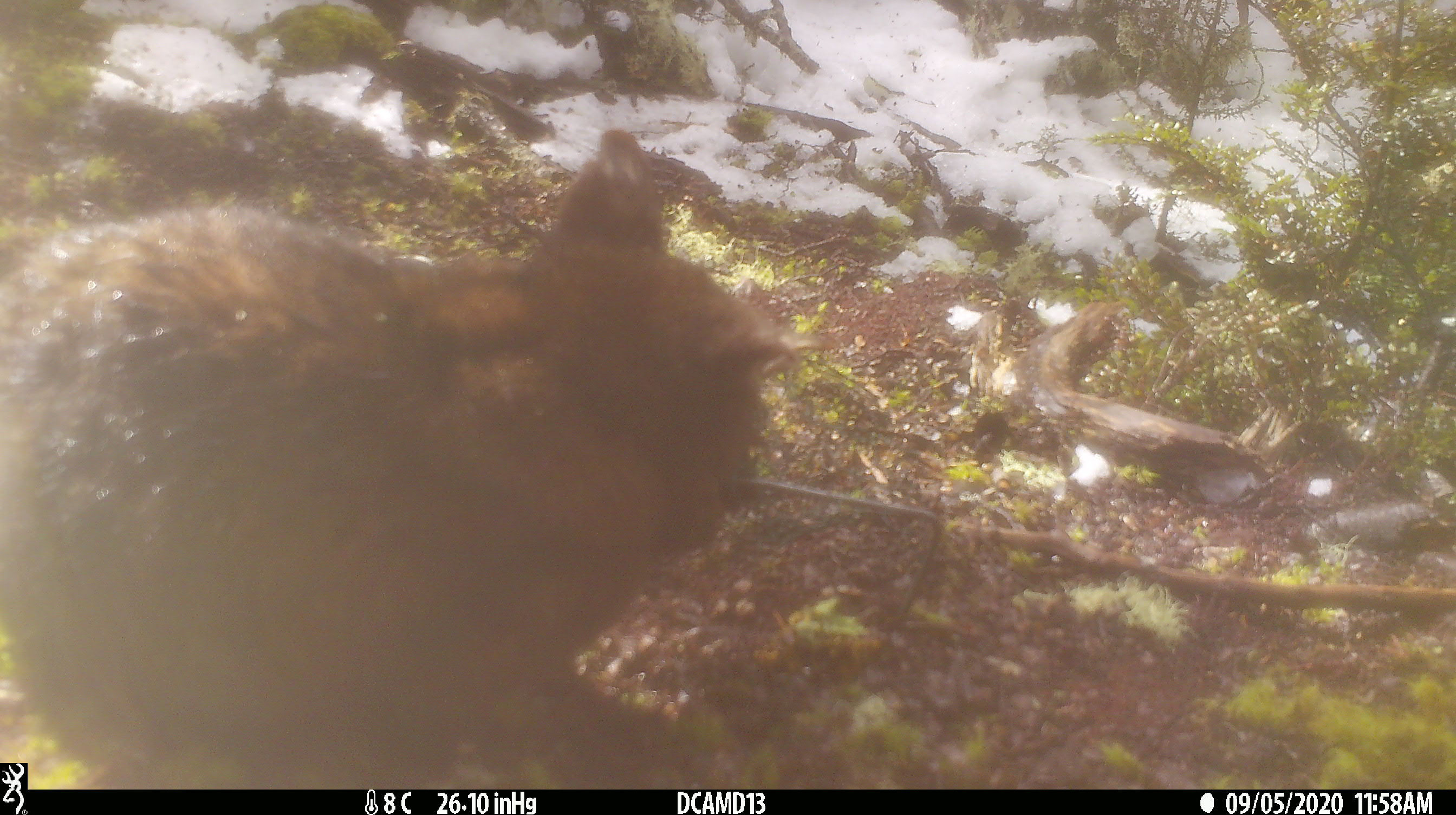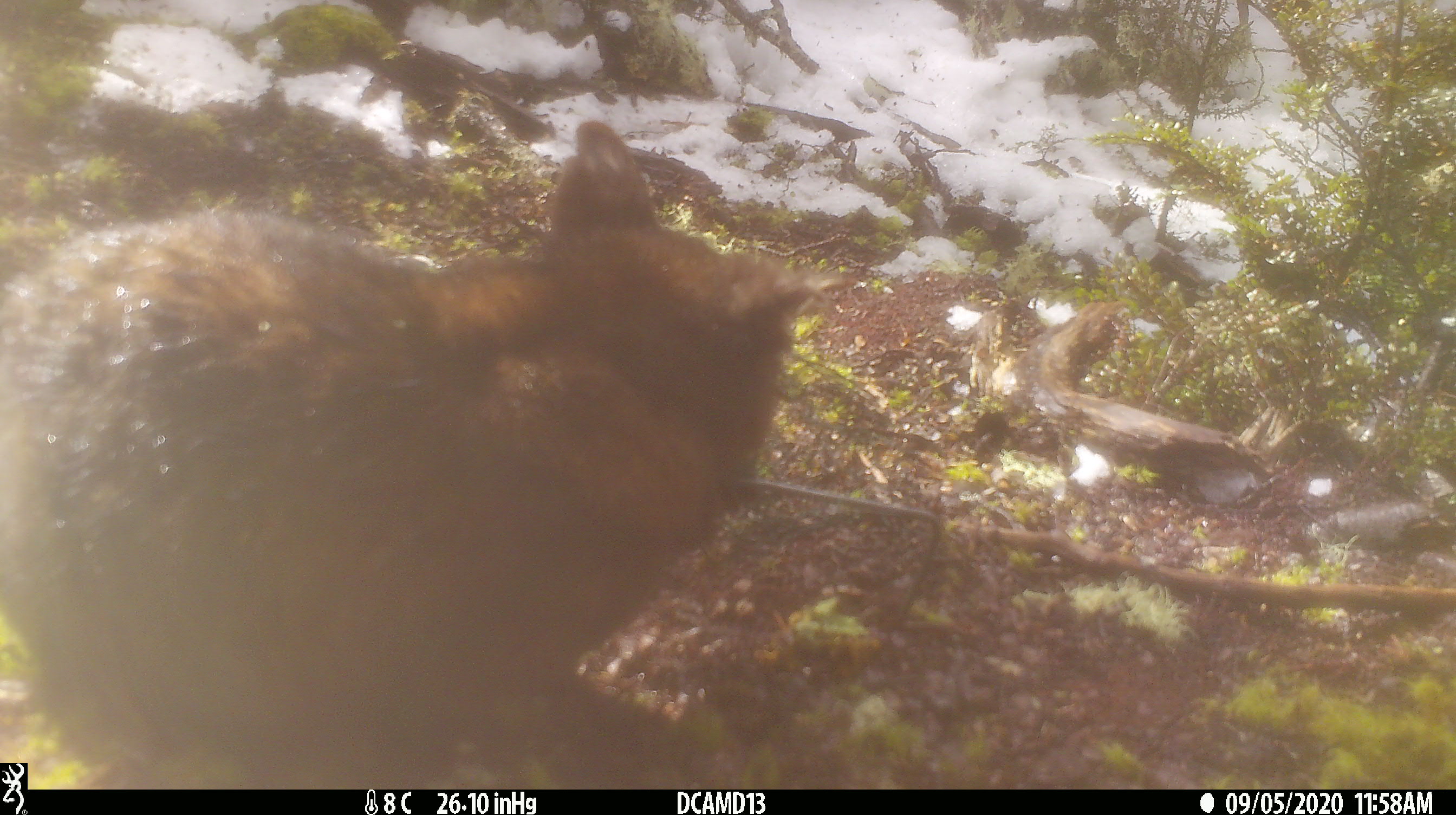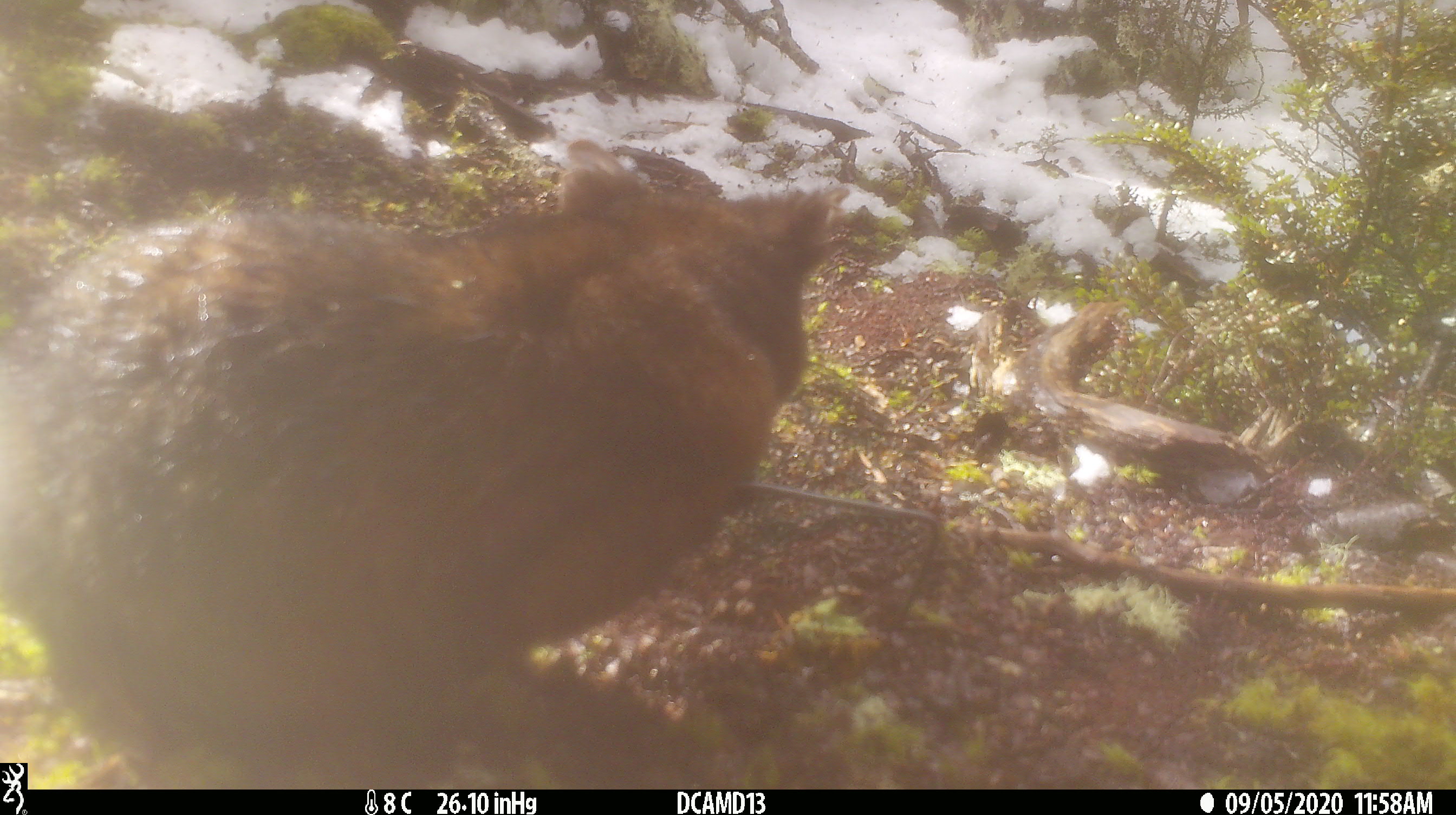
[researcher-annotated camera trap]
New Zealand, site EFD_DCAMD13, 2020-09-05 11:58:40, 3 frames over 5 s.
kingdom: Animalia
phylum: Chordata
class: Mammalia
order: Diprotodontia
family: Phalangeridae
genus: Trichosurus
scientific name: Trichosurus vulpecula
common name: common brushtail possum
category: possum